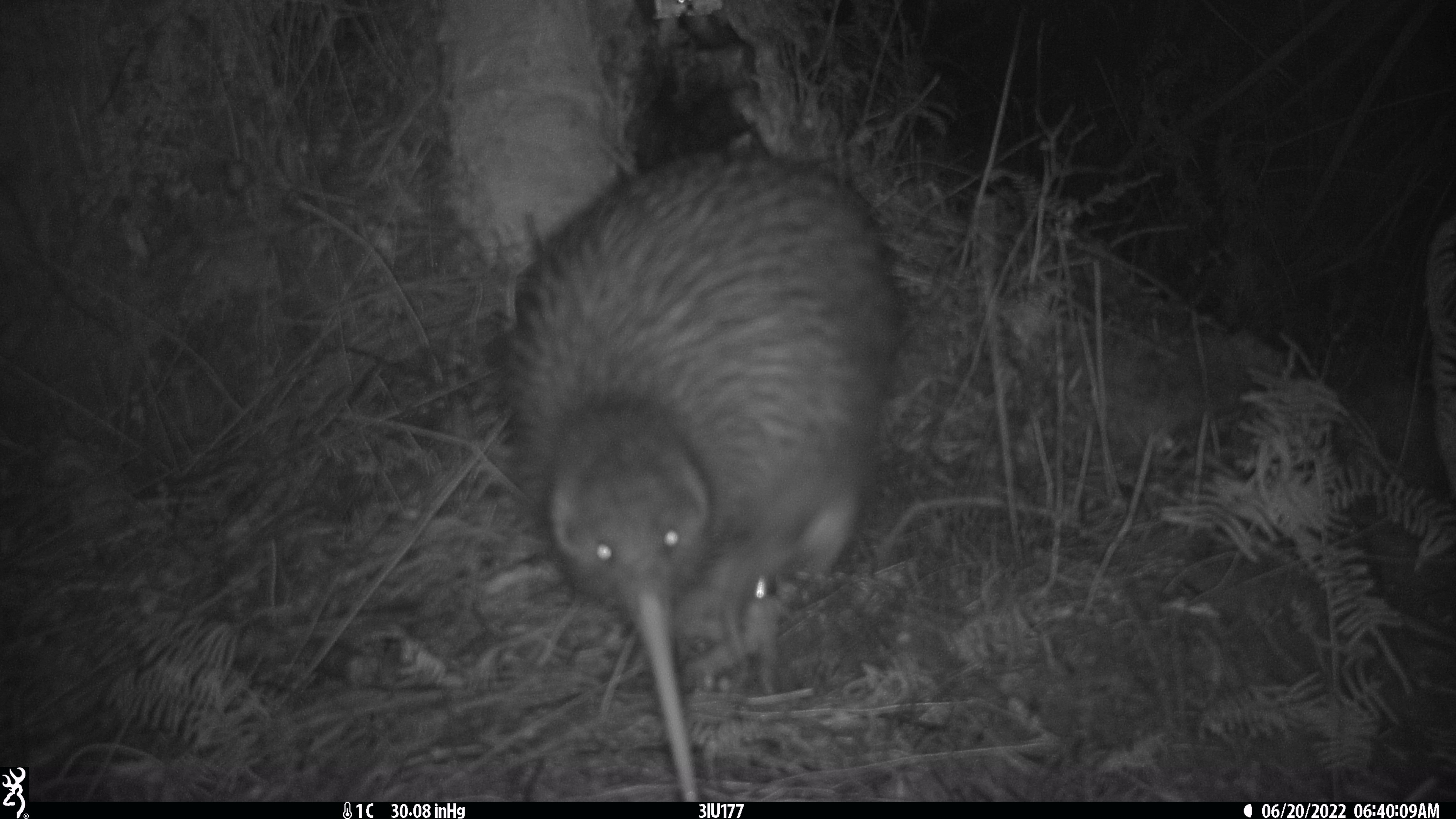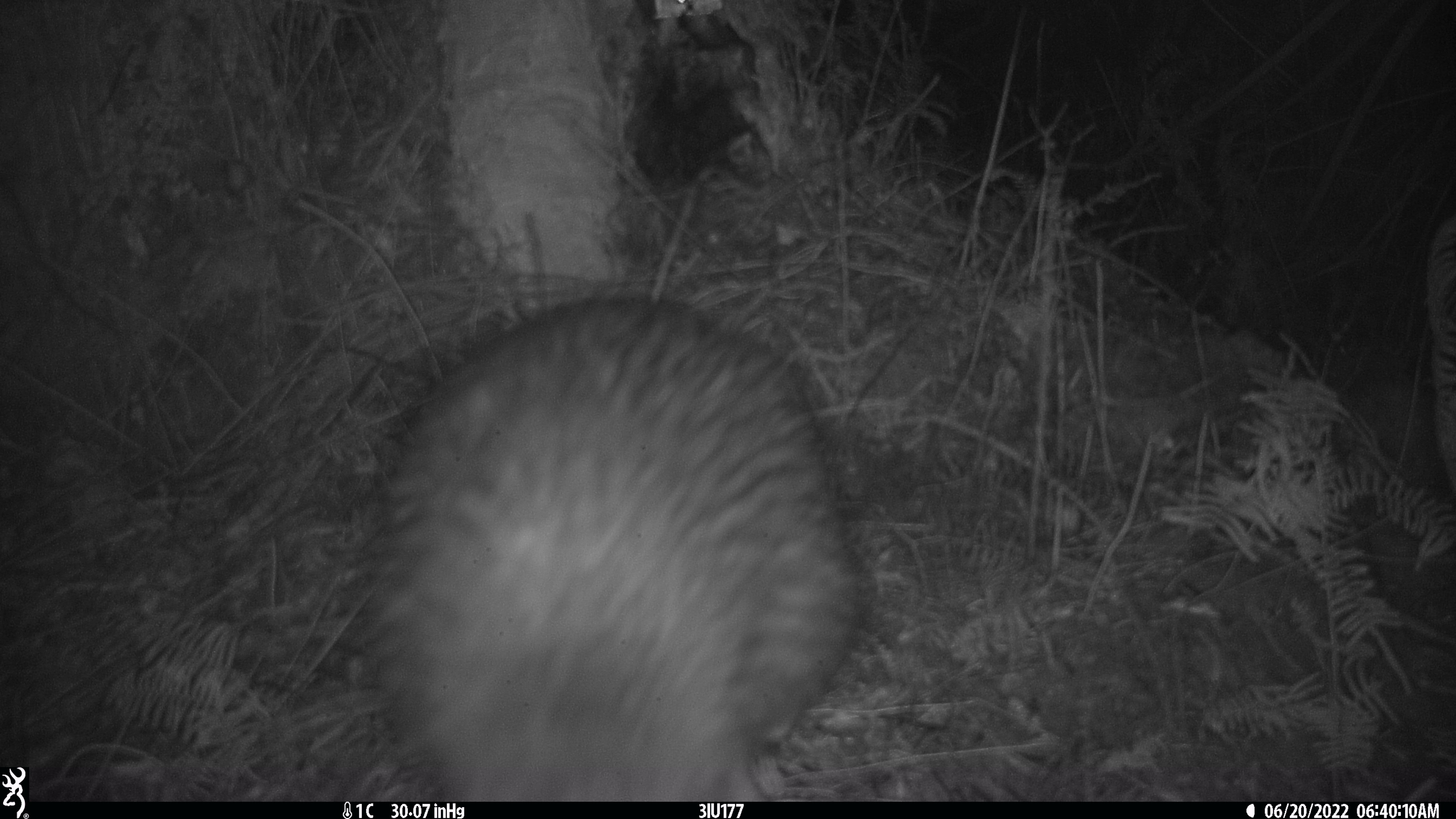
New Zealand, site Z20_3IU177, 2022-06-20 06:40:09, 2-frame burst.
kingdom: Animalia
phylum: Chordata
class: Aves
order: Apterygiformes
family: Apterygidae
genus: Apteryx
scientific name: Apteryx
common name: kiwi